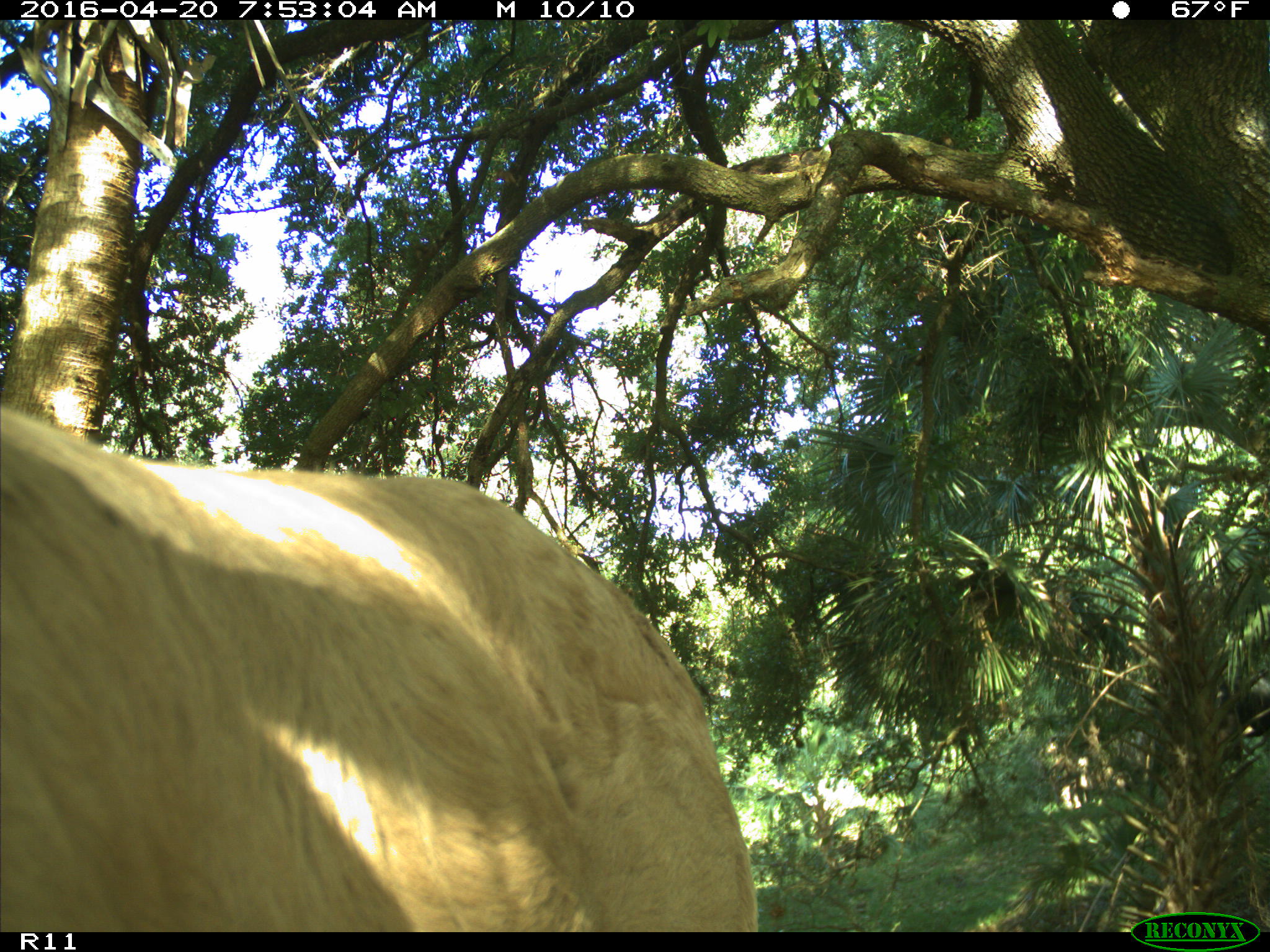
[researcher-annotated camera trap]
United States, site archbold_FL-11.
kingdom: Animalia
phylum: Chordata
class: Mammalia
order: Artiodactyla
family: Bovidae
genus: Bos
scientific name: Bos taurus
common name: domestic cow